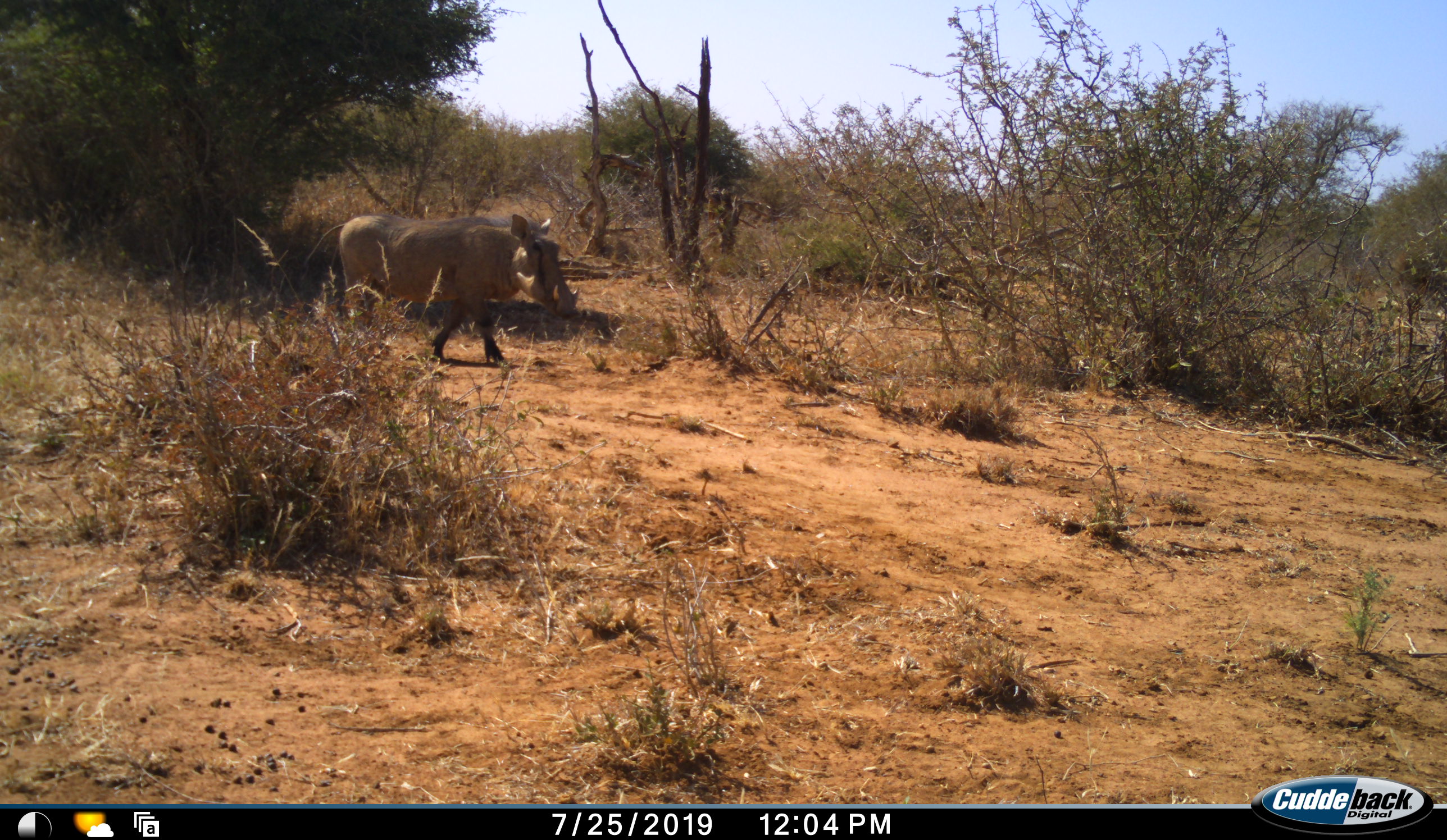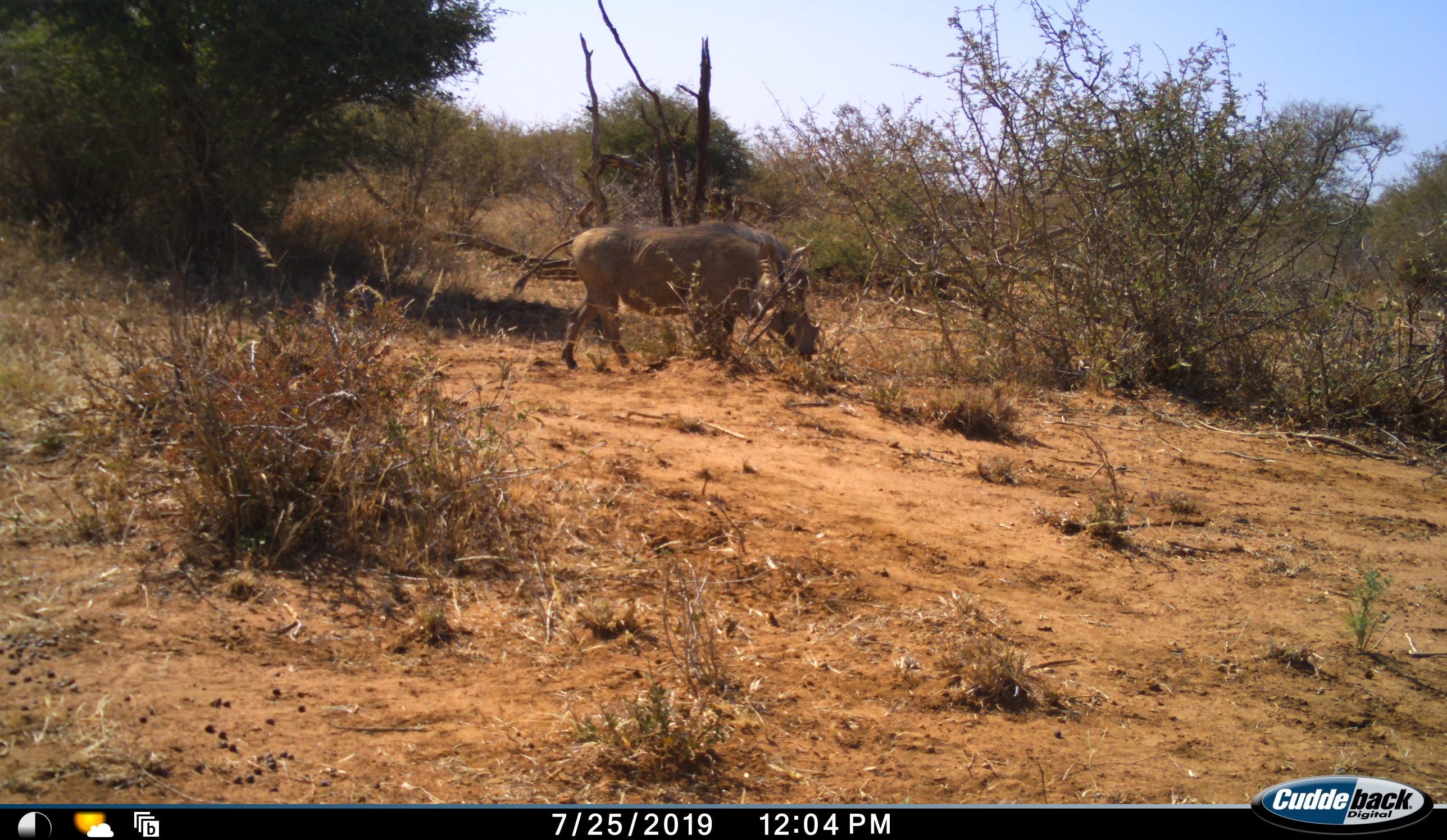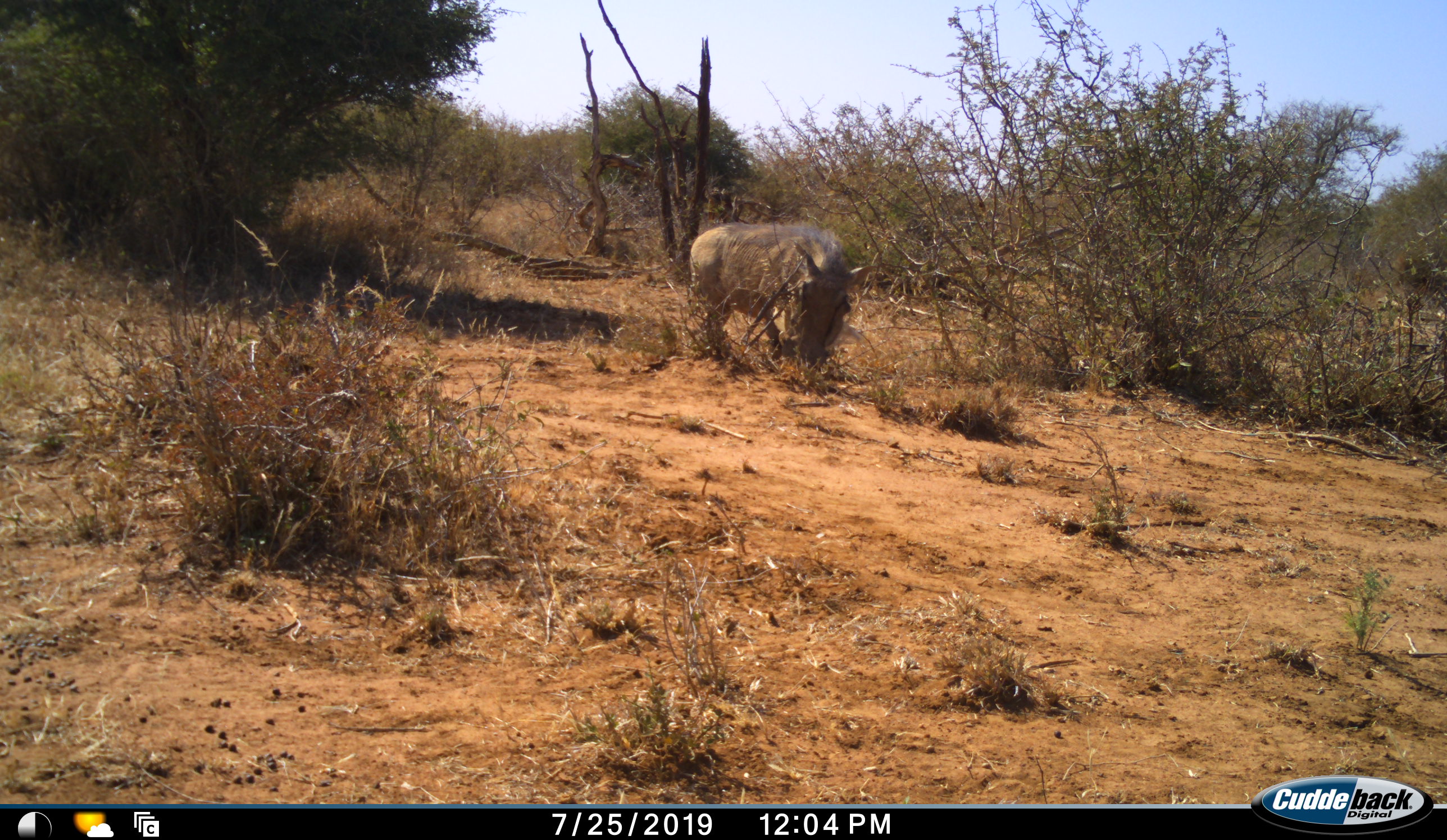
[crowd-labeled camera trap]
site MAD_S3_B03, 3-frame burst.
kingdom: Animalia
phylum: Chordata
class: Mammalia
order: Artiodactyla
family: Suidae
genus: Phacochoerus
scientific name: Phacochoerus africanus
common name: warthog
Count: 1.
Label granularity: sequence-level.